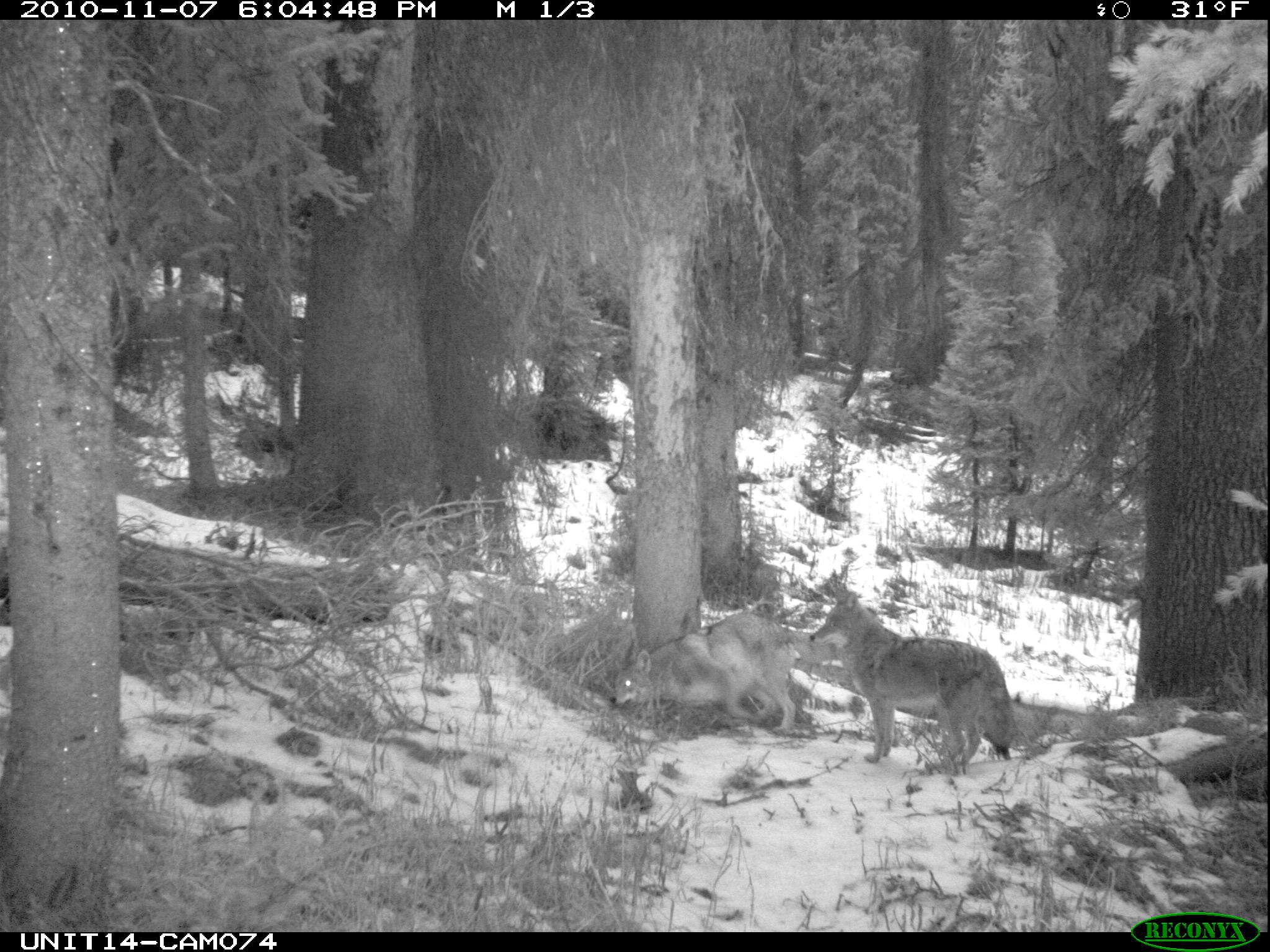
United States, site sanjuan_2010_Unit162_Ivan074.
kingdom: Animalia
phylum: Chordata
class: Mammalia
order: Carnivora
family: Canidae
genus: Canis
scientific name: Canis latrans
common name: coyote